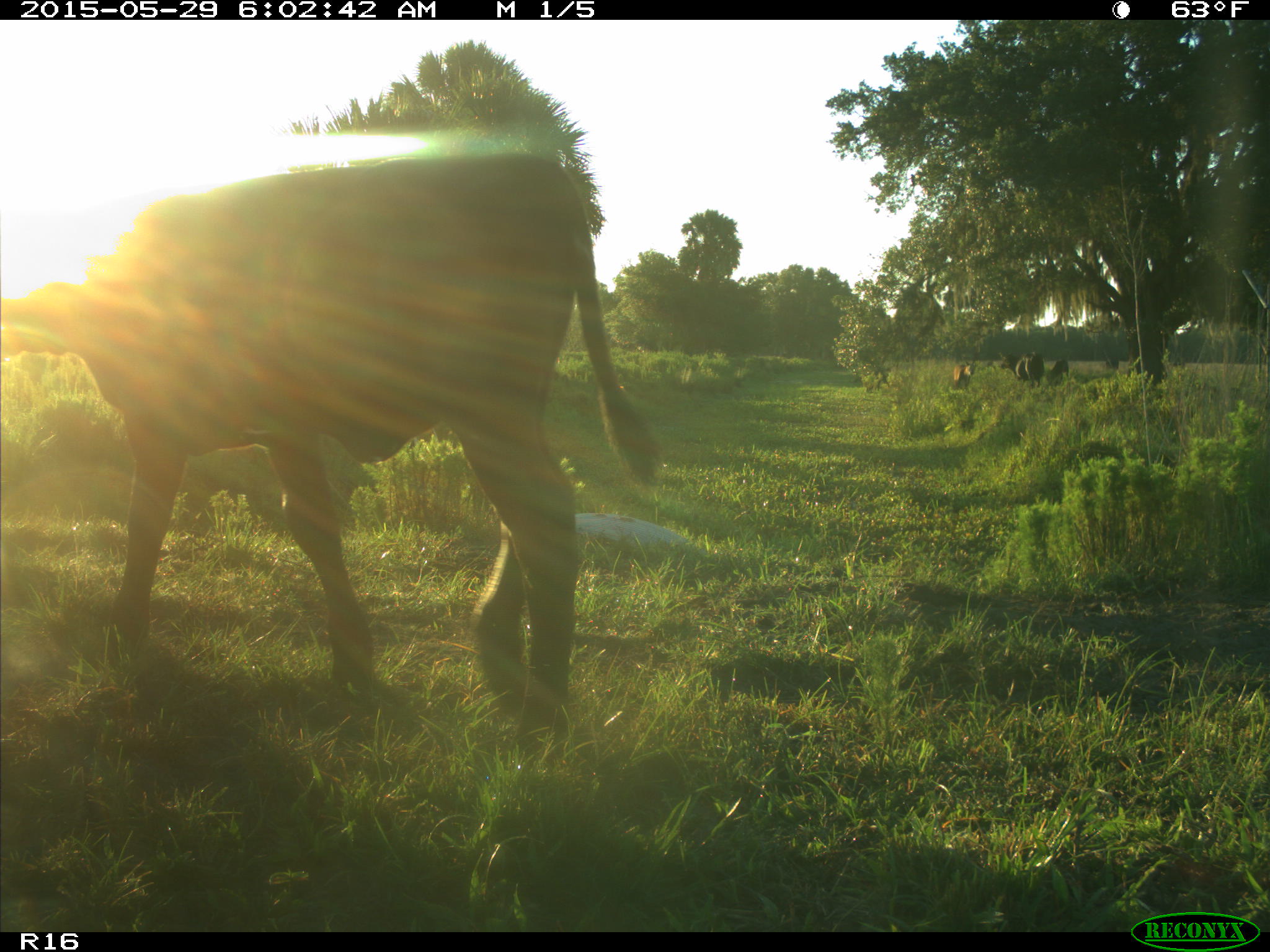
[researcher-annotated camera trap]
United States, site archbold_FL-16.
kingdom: Animalia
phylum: Chordata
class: Mammalia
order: Artiodactyla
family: Bovidae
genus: Bos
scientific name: Bos taurus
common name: domestic cow